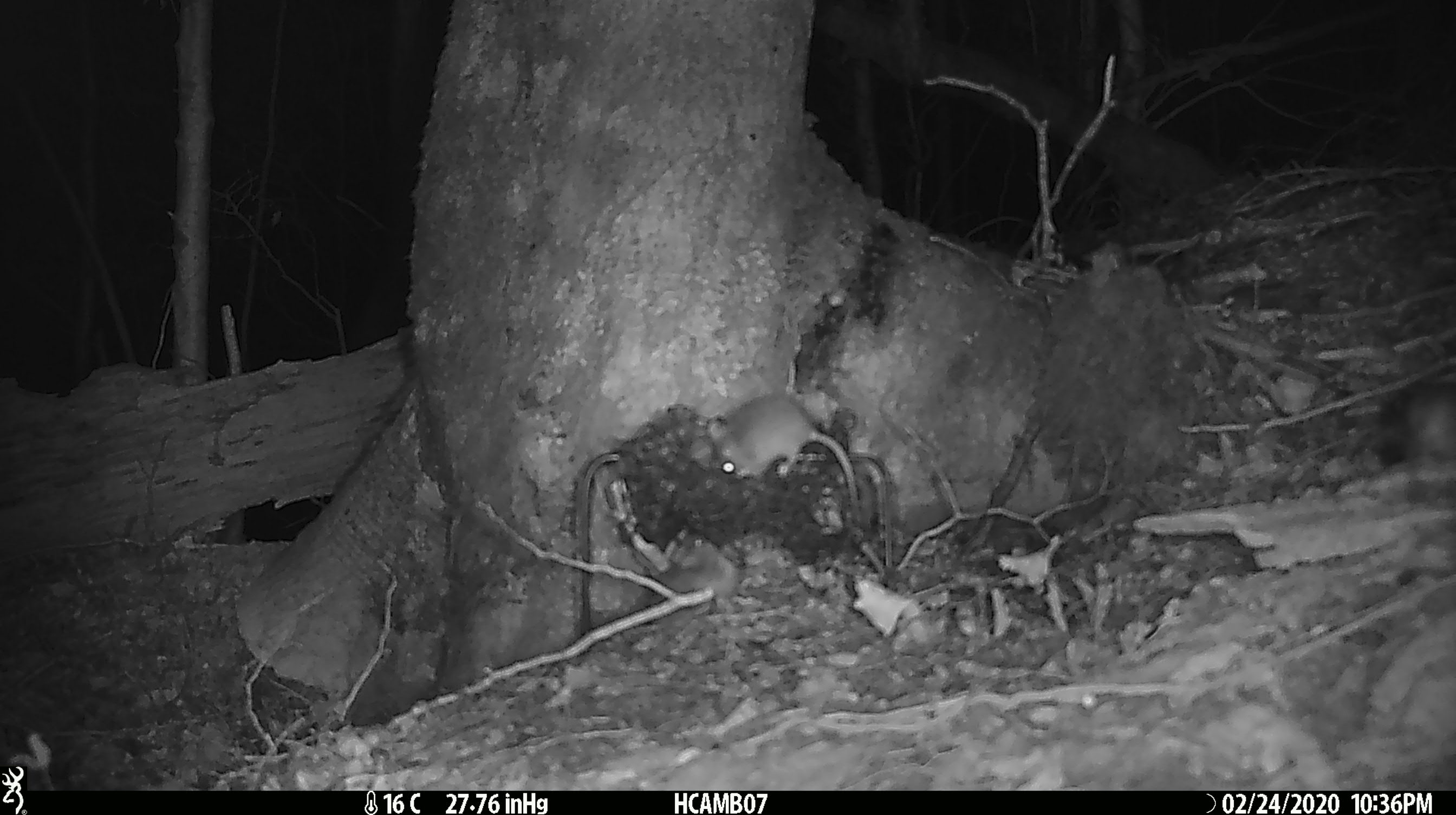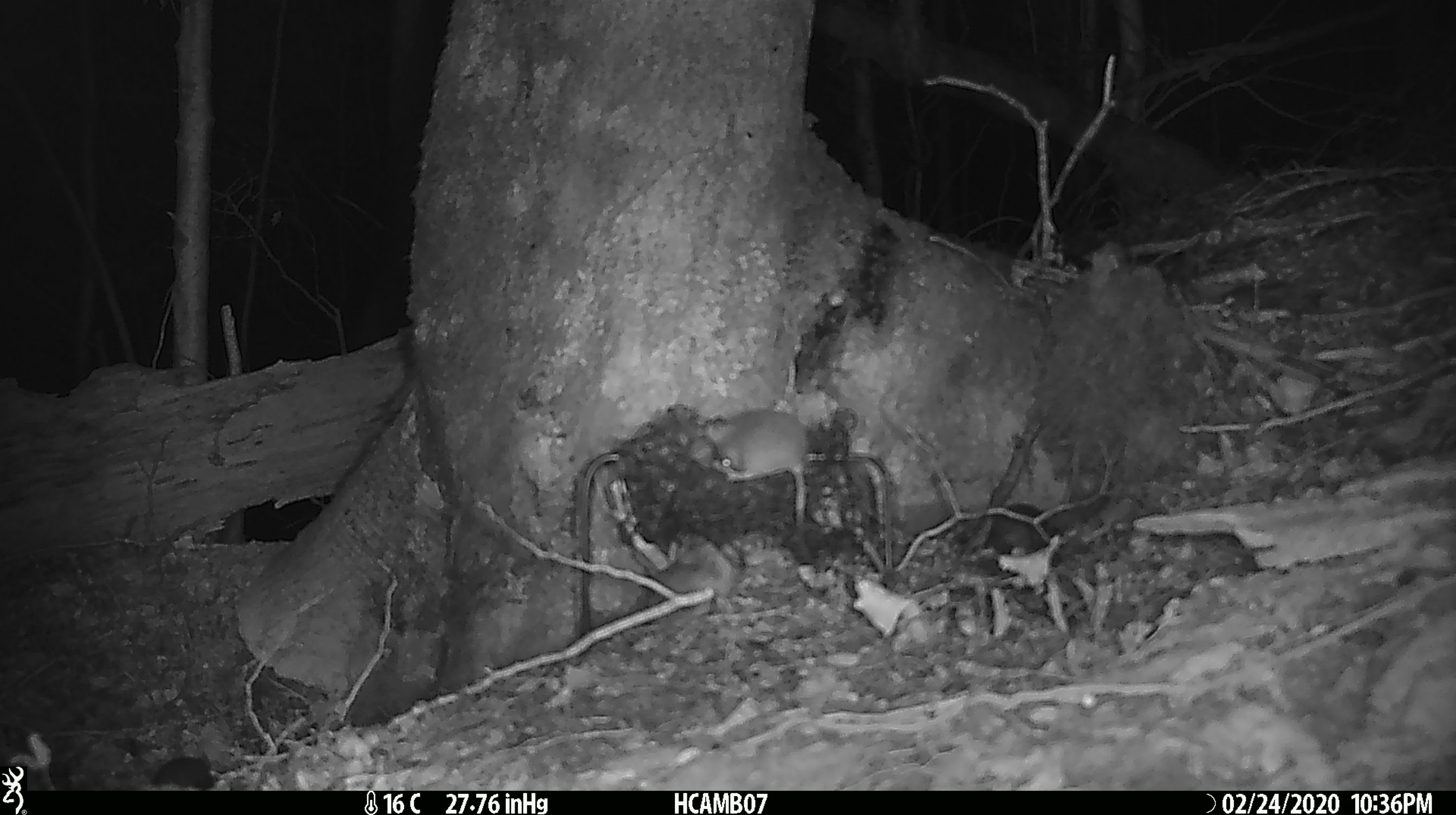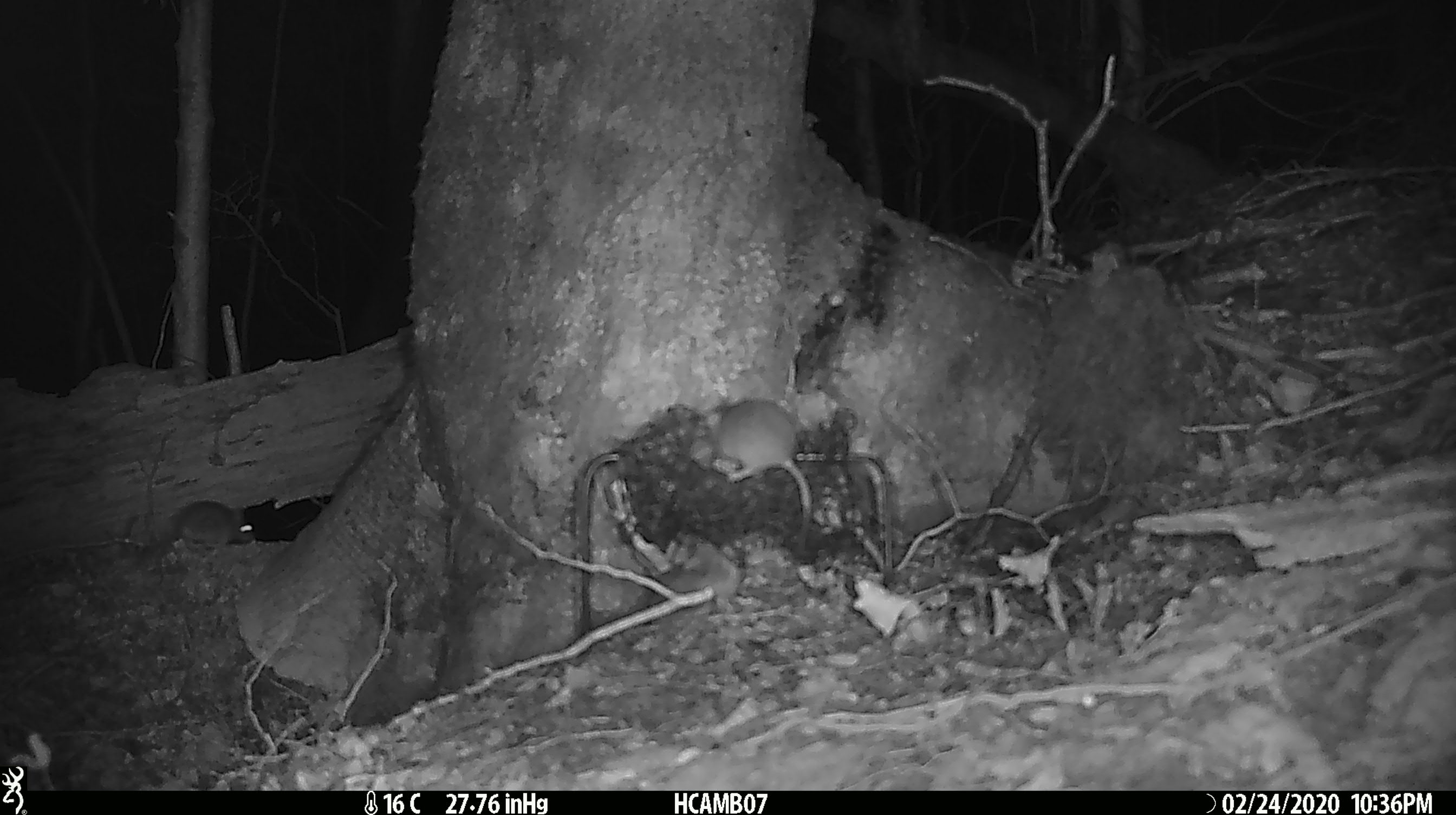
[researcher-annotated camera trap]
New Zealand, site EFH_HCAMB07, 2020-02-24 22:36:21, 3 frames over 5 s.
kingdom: Animalia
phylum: Chordata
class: Mammalia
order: Rodentia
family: Muridae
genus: Mus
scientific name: Mus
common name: mouse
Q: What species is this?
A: Mouse (Mus).